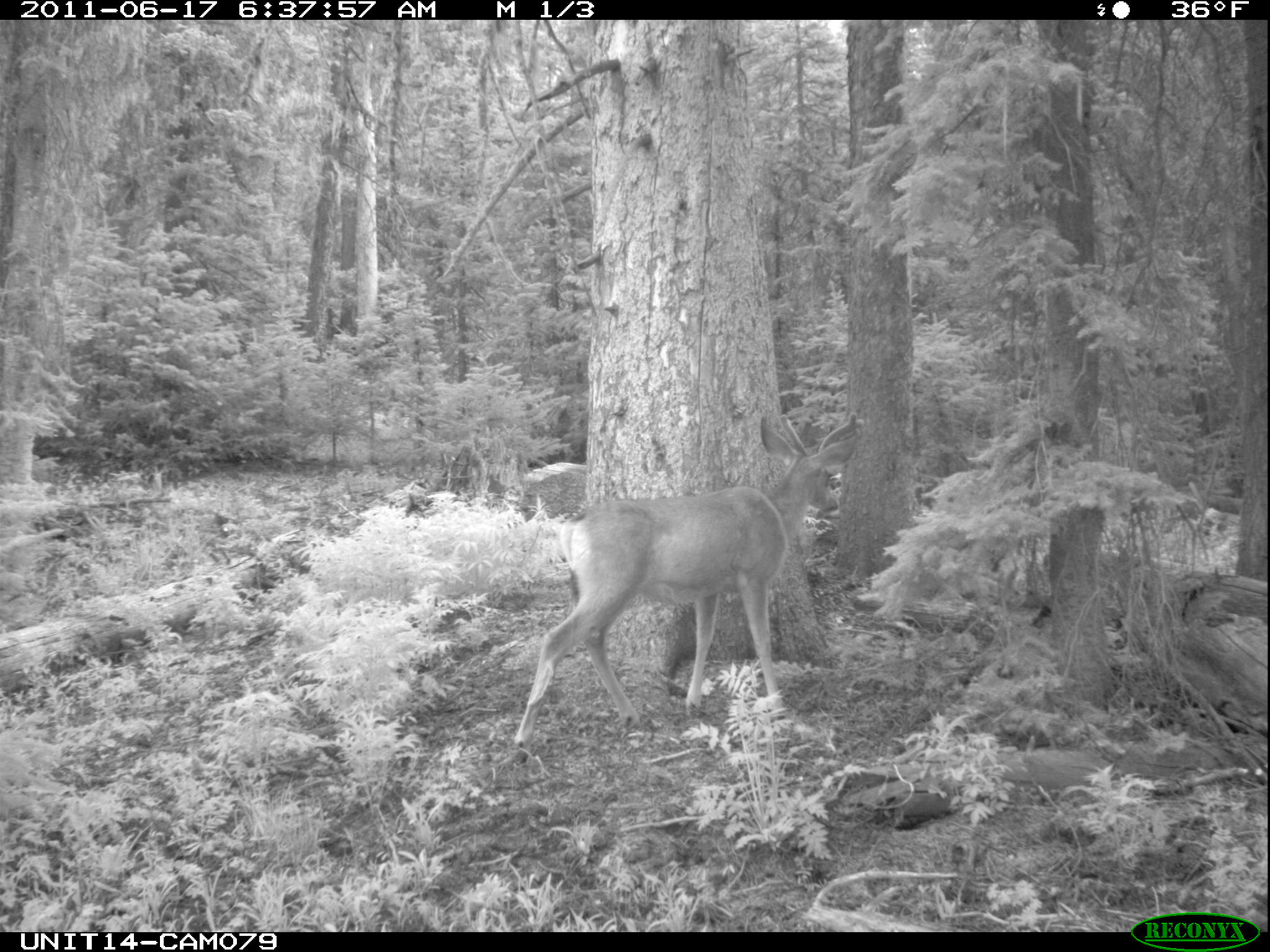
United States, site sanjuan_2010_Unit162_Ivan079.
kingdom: Animalia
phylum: Chordata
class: Mammalia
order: Artiodactyla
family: Cervidae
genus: Odocoileus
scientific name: Odocoileus hemionus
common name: mule deer